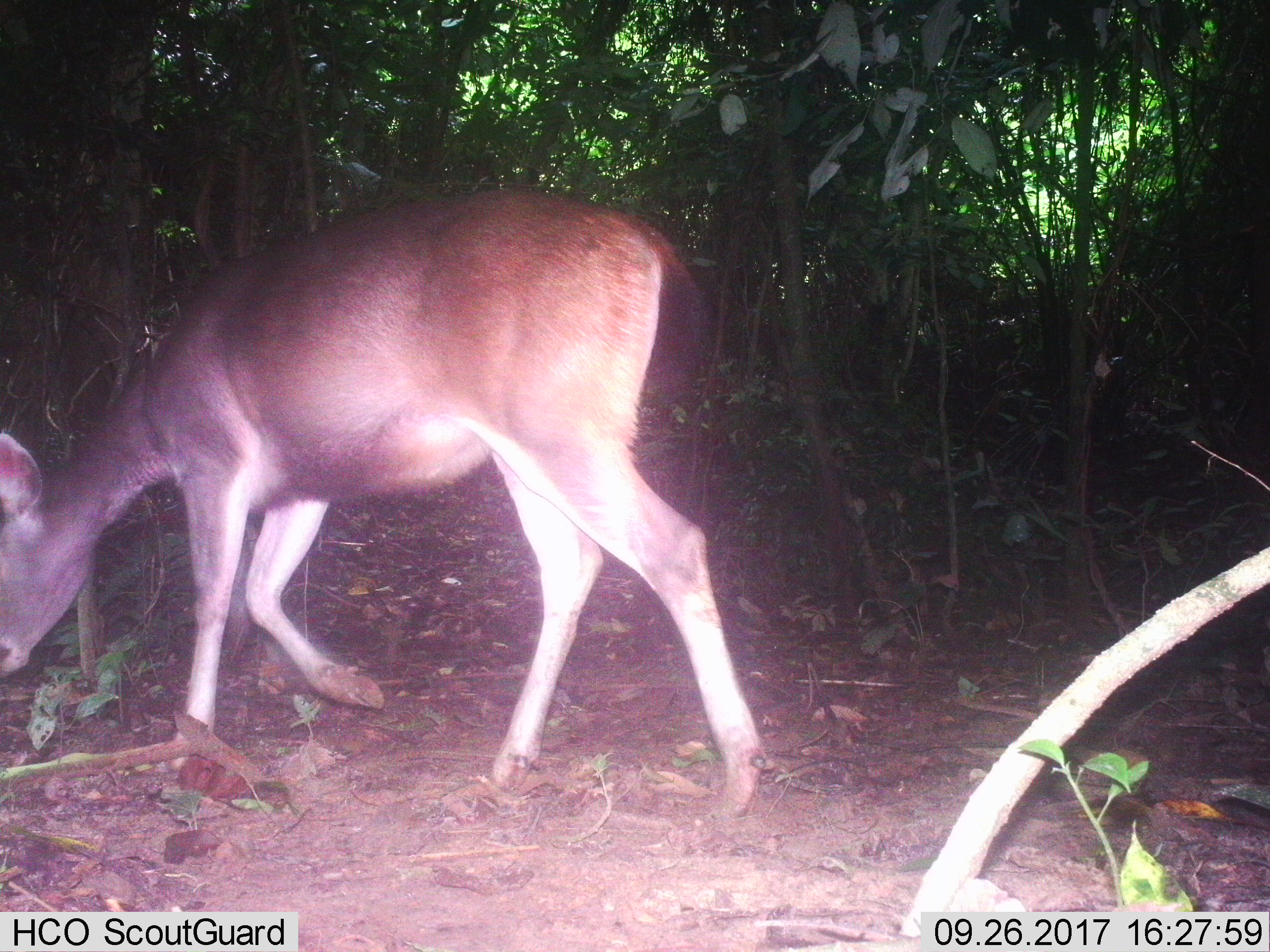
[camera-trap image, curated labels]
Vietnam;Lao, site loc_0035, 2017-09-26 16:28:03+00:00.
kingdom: Animalia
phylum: Chordata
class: Mammalia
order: Artiodactyla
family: Cervidae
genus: Rusa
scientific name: Rusa unicolor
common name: sambar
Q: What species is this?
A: Sambar (Rusa unicolor).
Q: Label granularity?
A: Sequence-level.